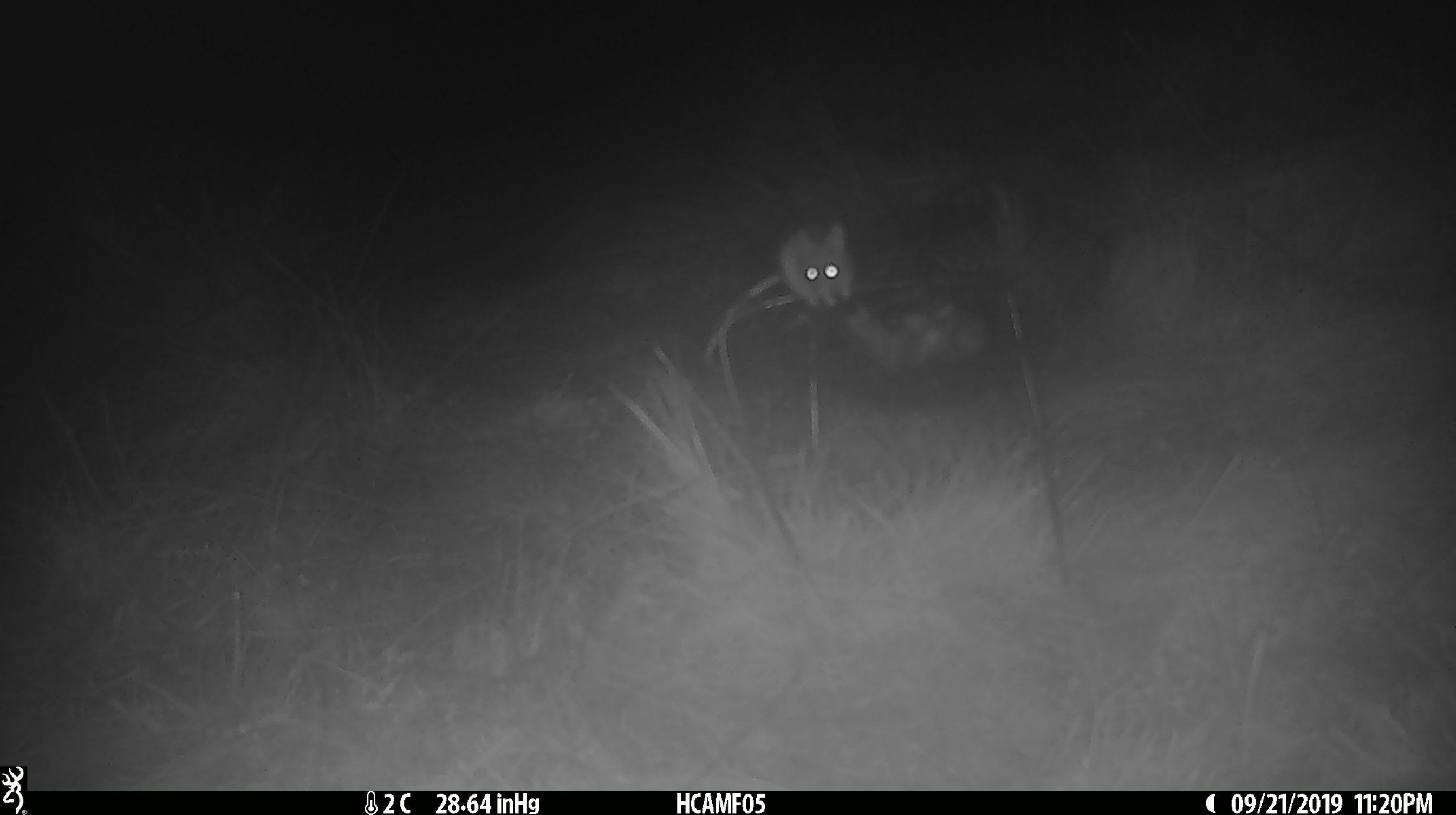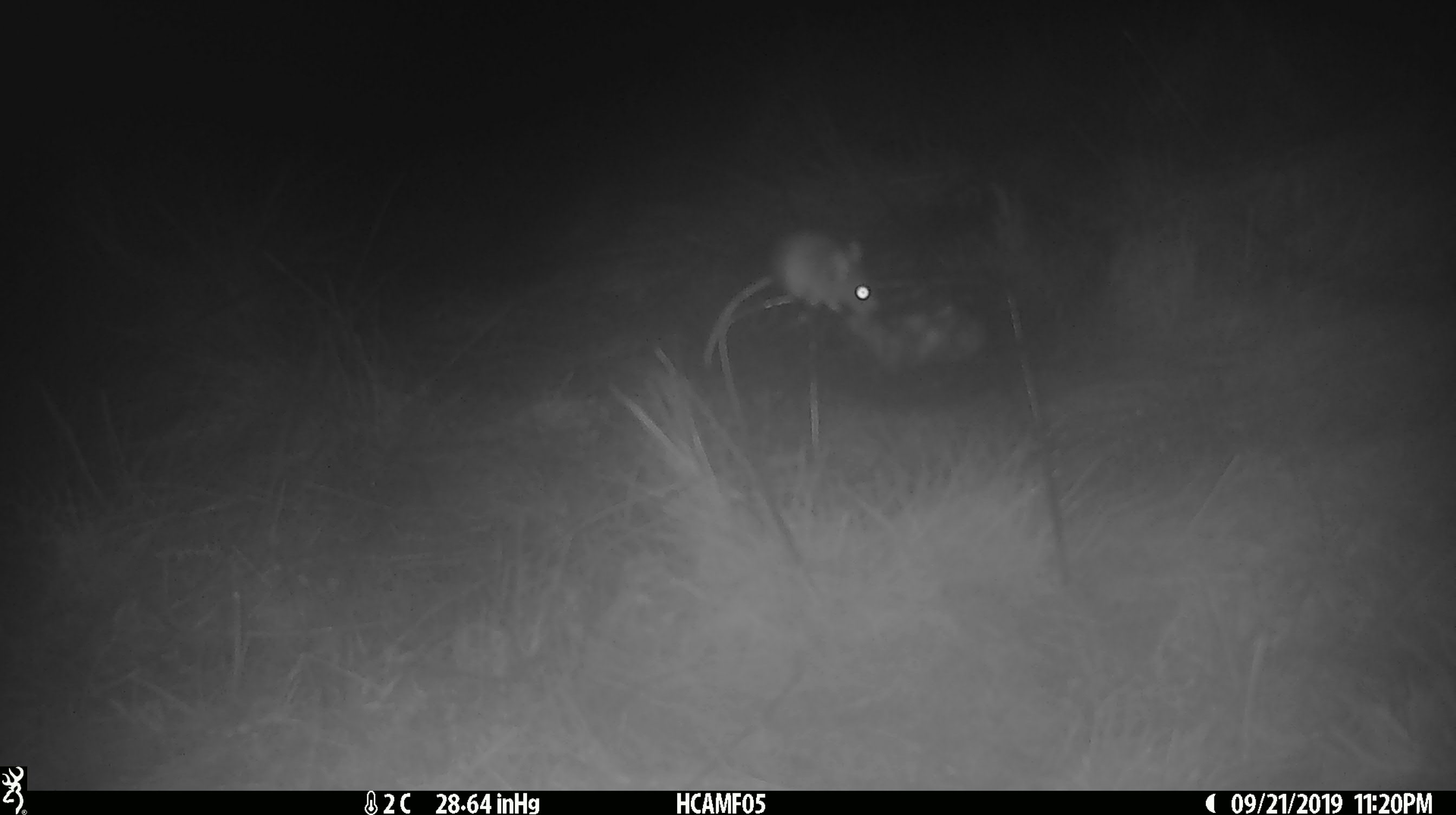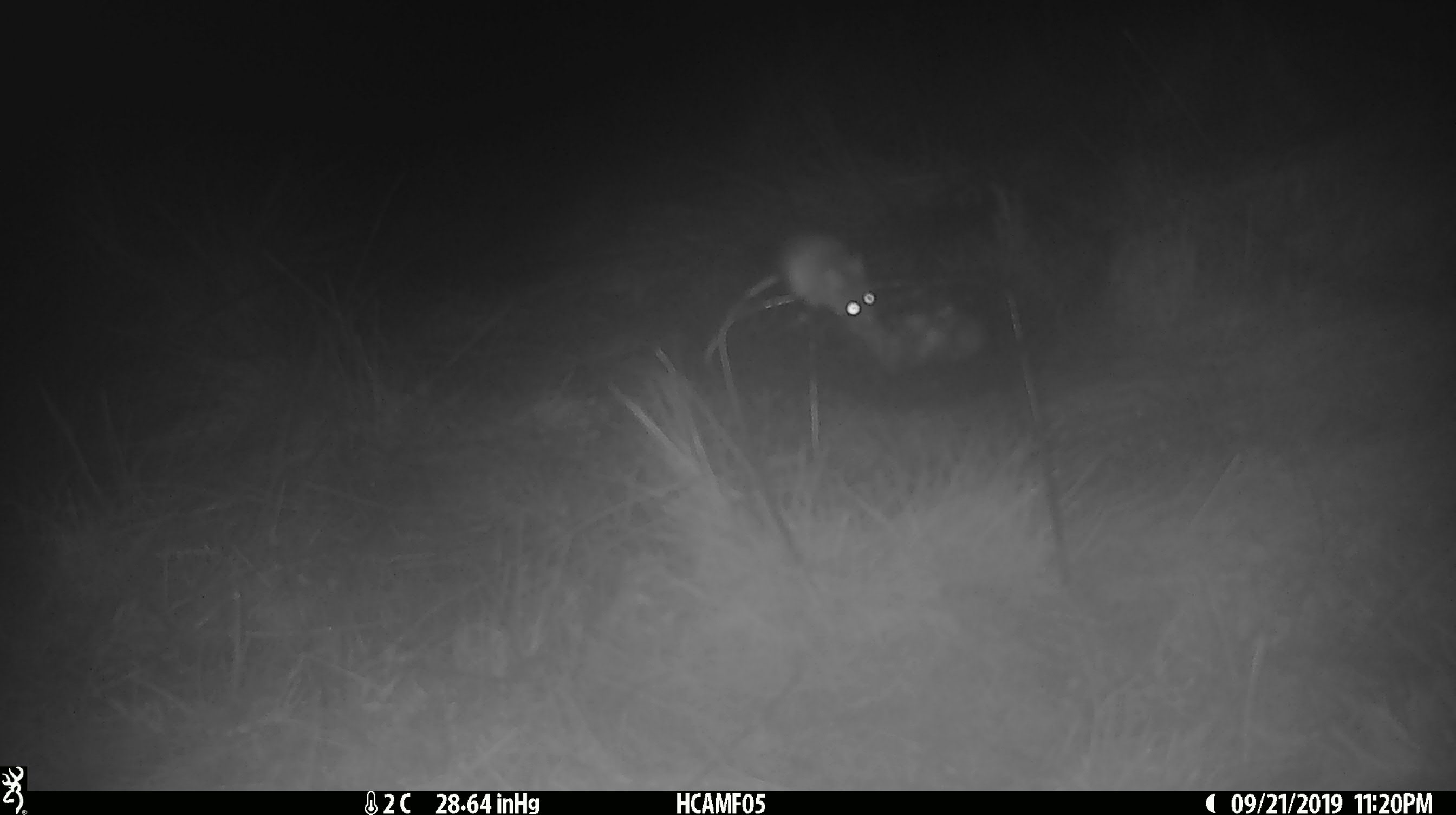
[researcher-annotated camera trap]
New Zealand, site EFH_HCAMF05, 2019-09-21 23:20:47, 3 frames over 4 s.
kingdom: Animalia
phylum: Chordata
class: Mammalia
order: Rodentia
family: Muridae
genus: Mus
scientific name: Mus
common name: mouse